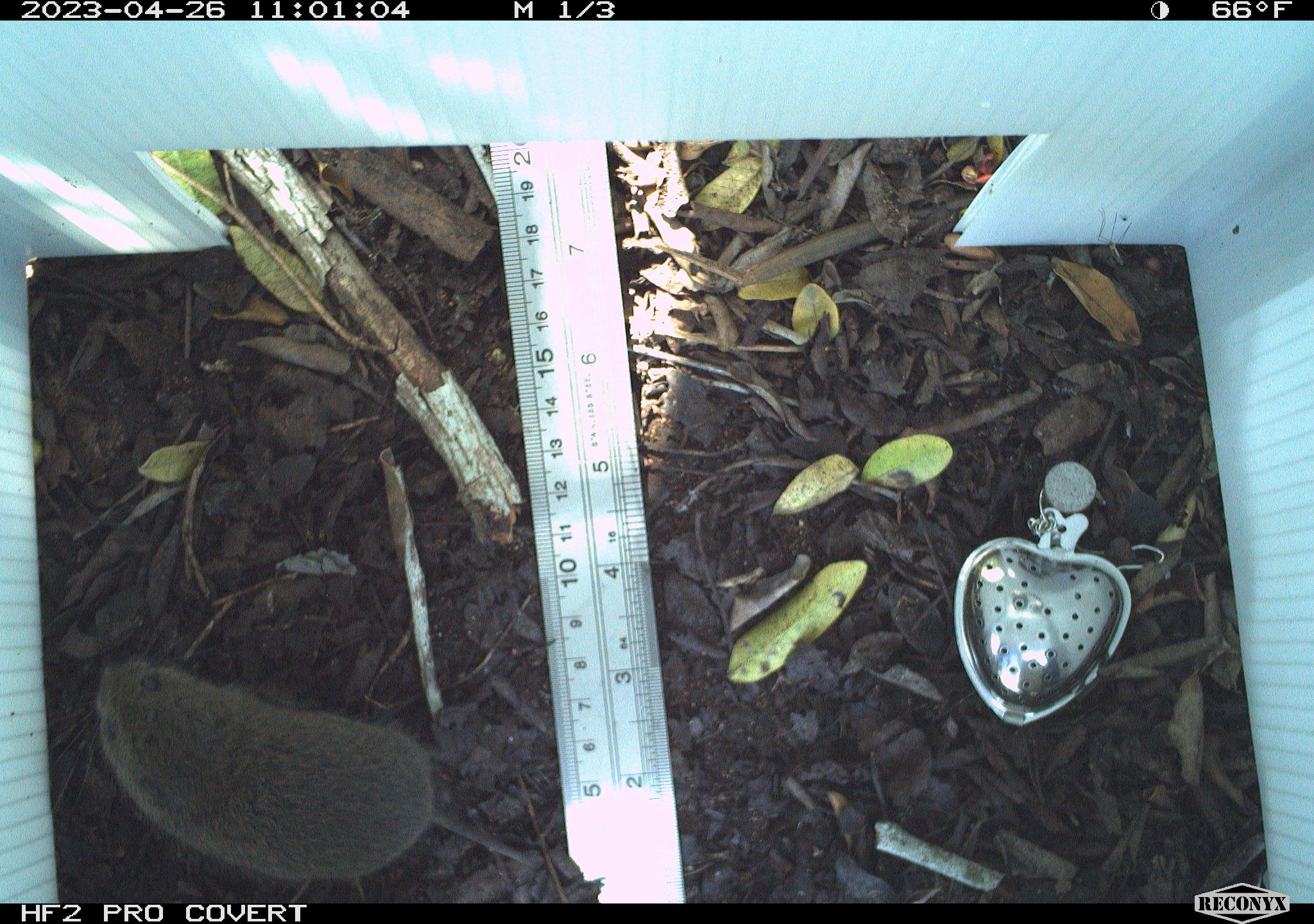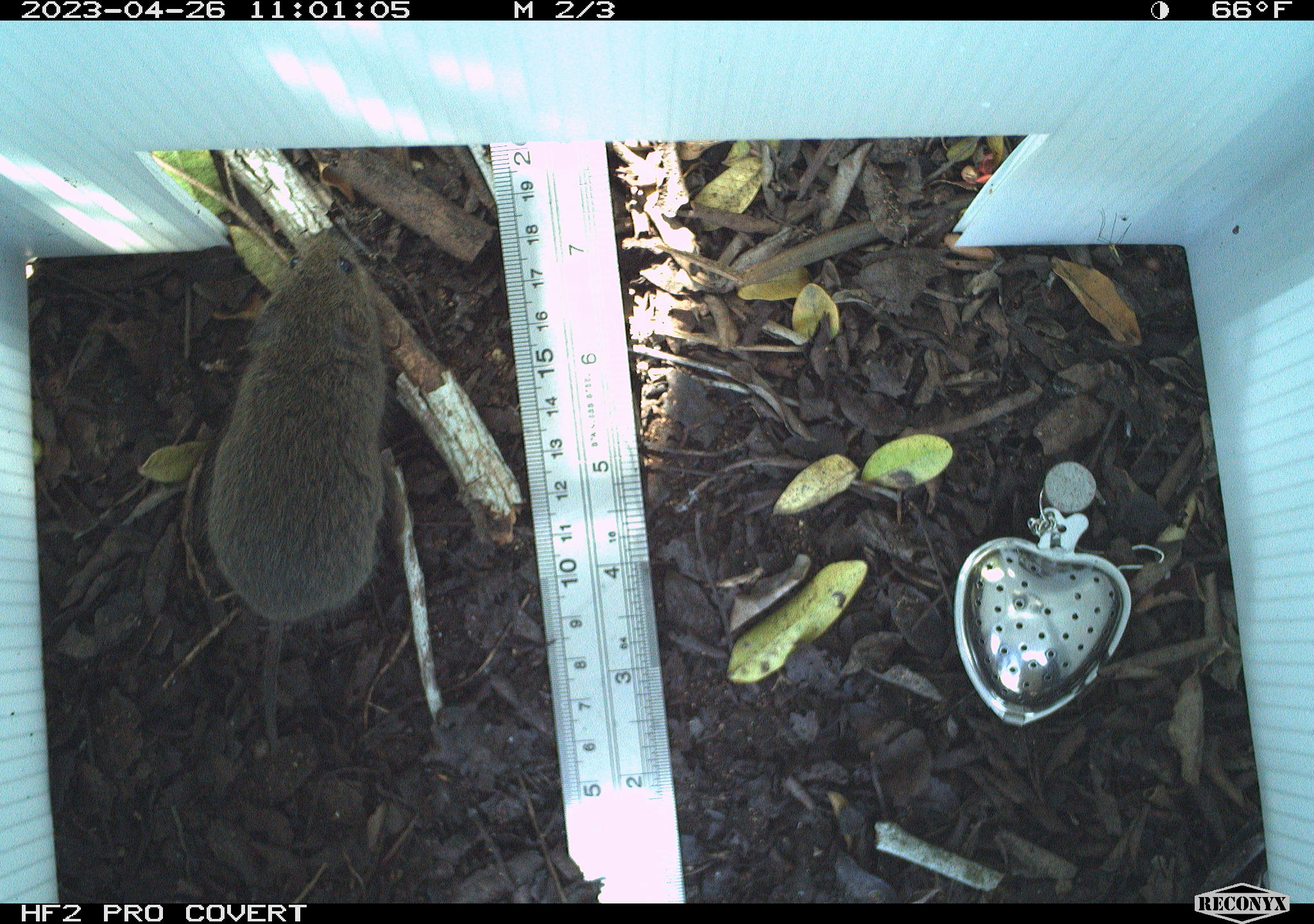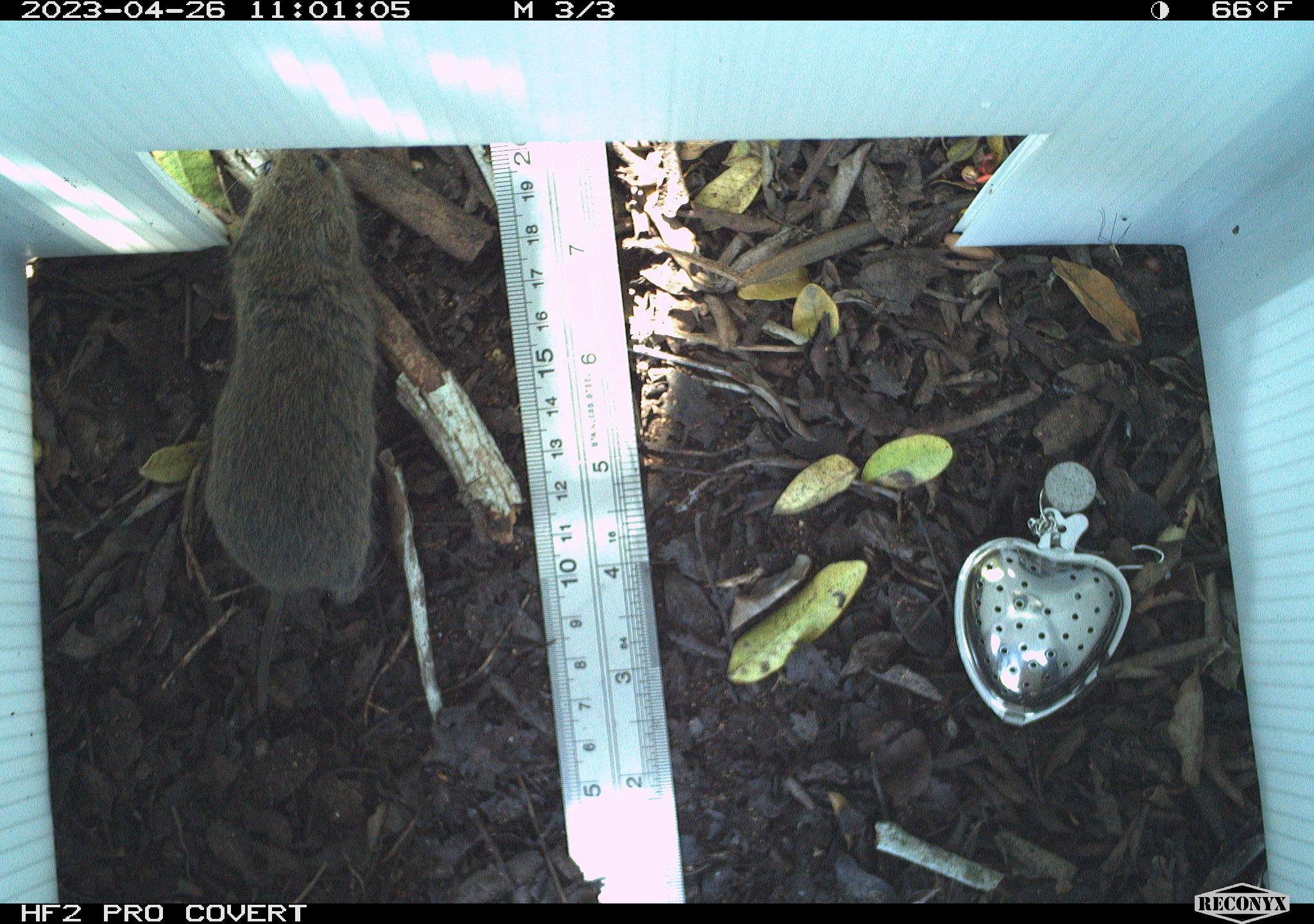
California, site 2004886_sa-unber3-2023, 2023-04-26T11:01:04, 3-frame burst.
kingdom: Animalia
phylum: Chordata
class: Mammalia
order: Rodentia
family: Cricetidae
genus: Microtus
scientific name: Microtus californicus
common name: california vole